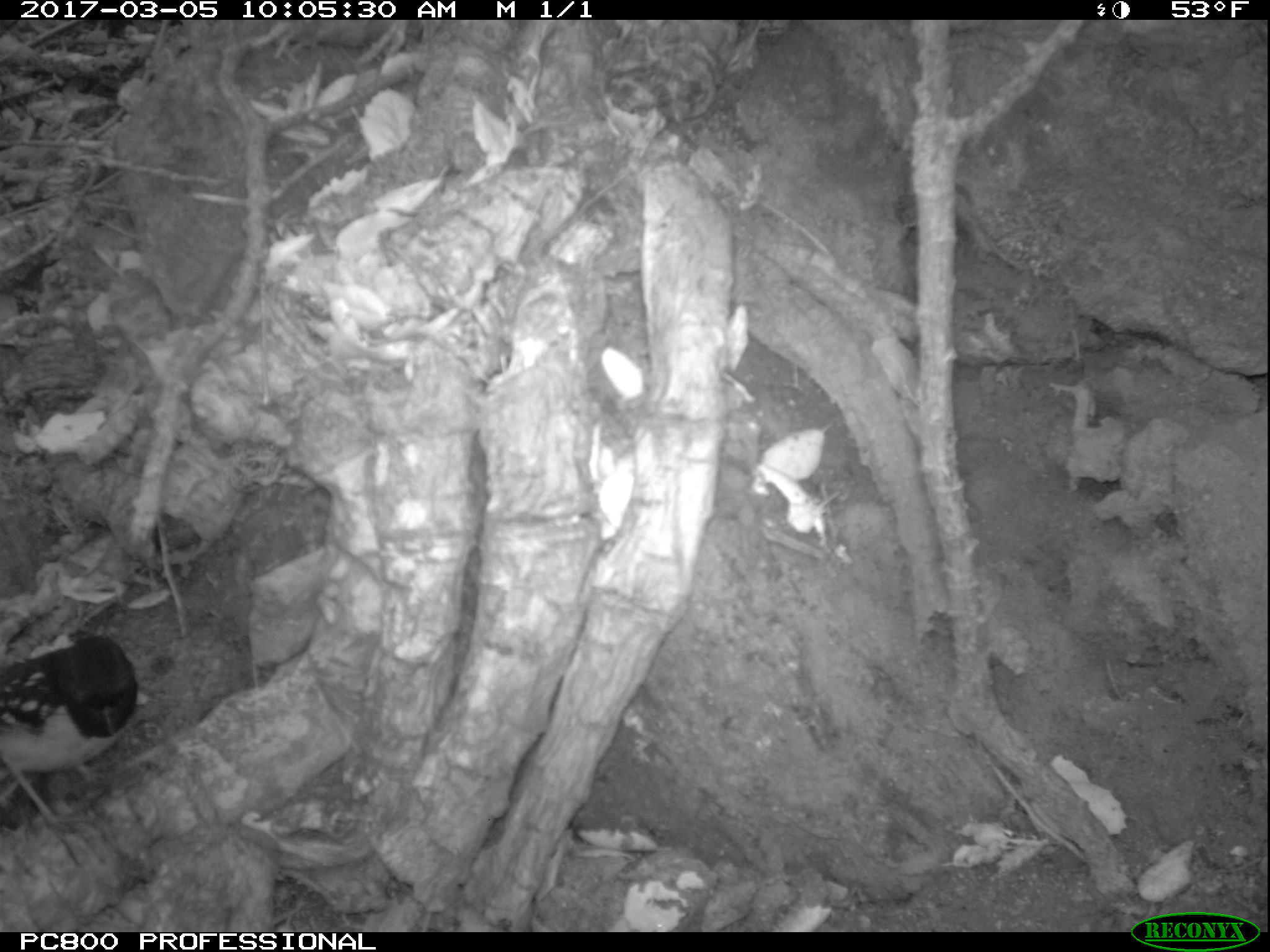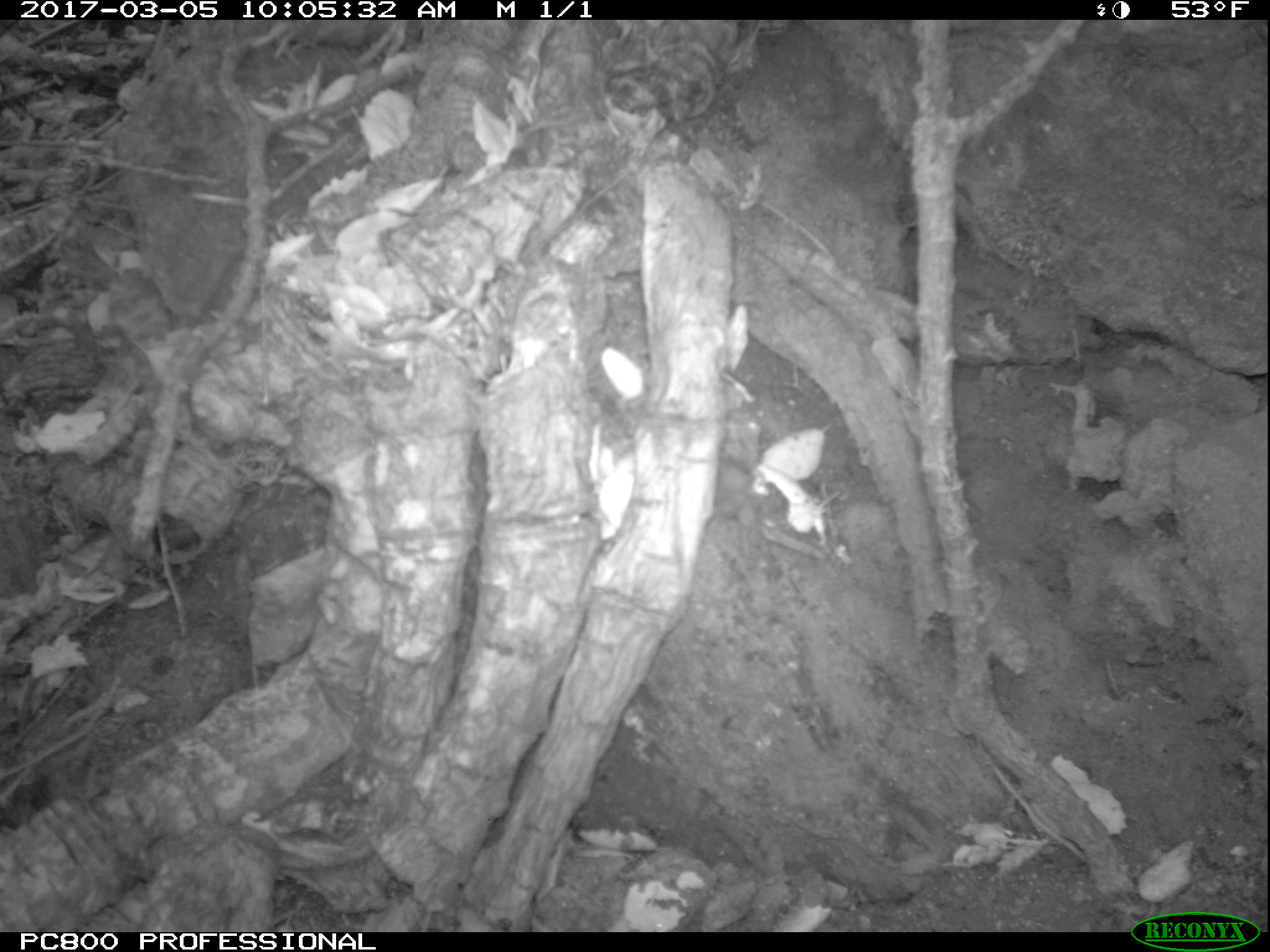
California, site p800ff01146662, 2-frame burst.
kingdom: Animalia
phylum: Chordata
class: Aves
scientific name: Aves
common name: bird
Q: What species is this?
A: Bird (Aves).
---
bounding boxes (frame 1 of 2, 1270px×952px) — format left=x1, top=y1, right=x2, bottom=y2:
bird: left=0, top=635, right=138, bottom=871